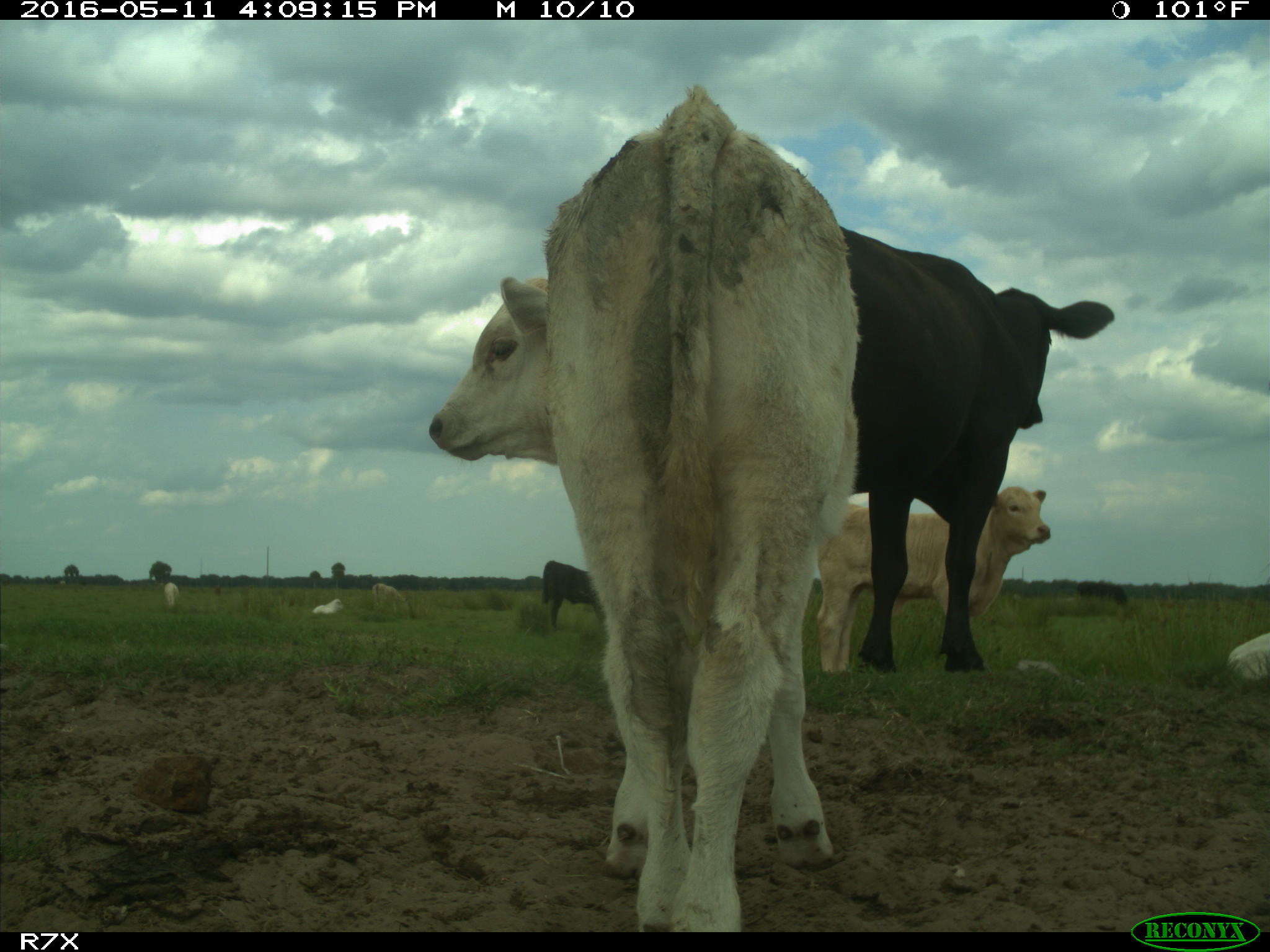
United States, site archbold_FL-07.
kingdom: Animalia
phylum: Chordata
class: Mammalia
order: Artiodactyla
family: Bovidae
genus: Bos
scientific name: Bos taurus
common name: domestic cow